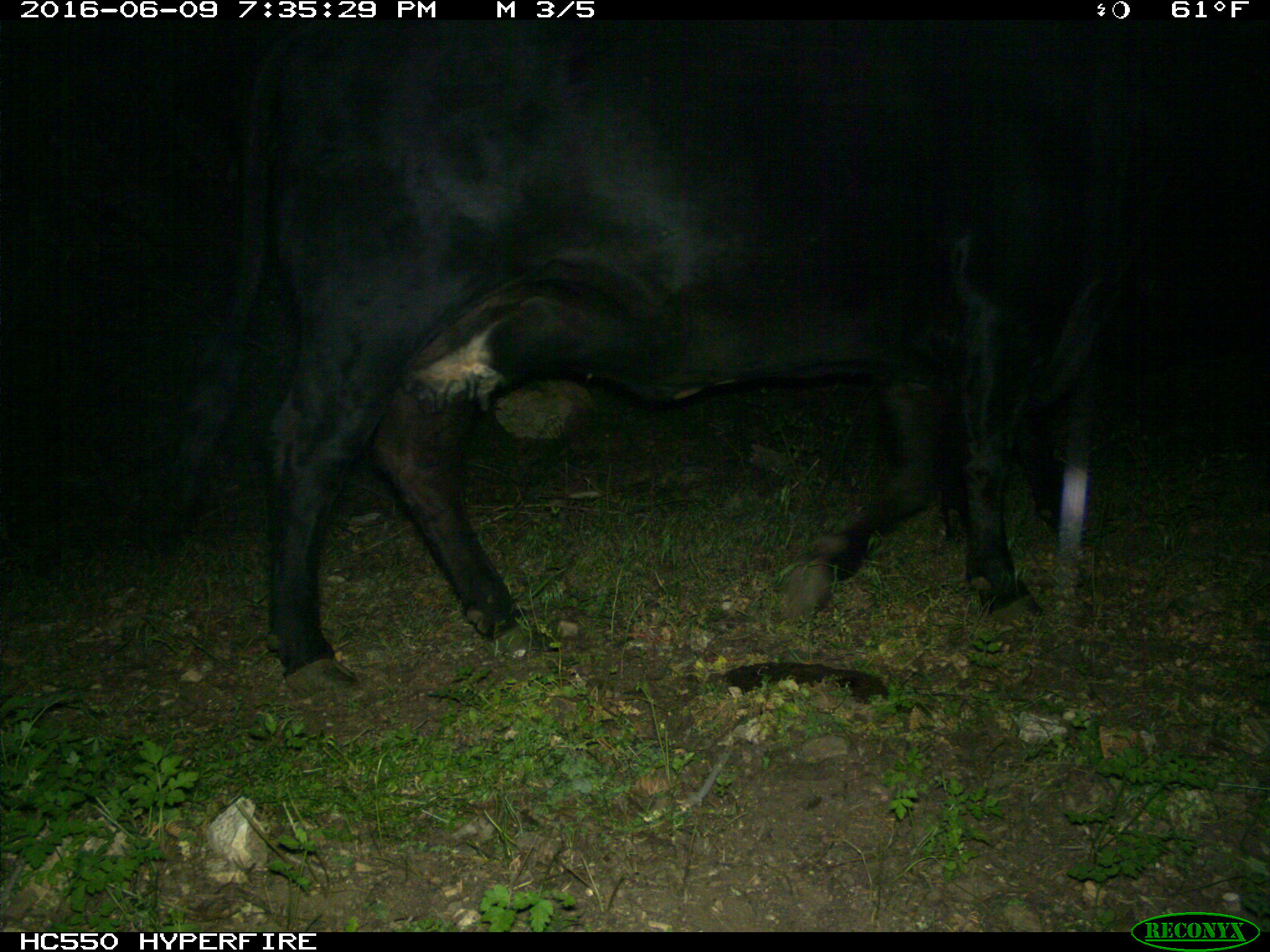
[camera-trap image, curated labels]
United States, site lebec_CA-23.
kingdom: Animalia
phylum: Chordata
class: Mammalia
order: Artiodactyla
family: Bovidae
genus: Bos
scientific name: Bos taurus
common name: domestic cow